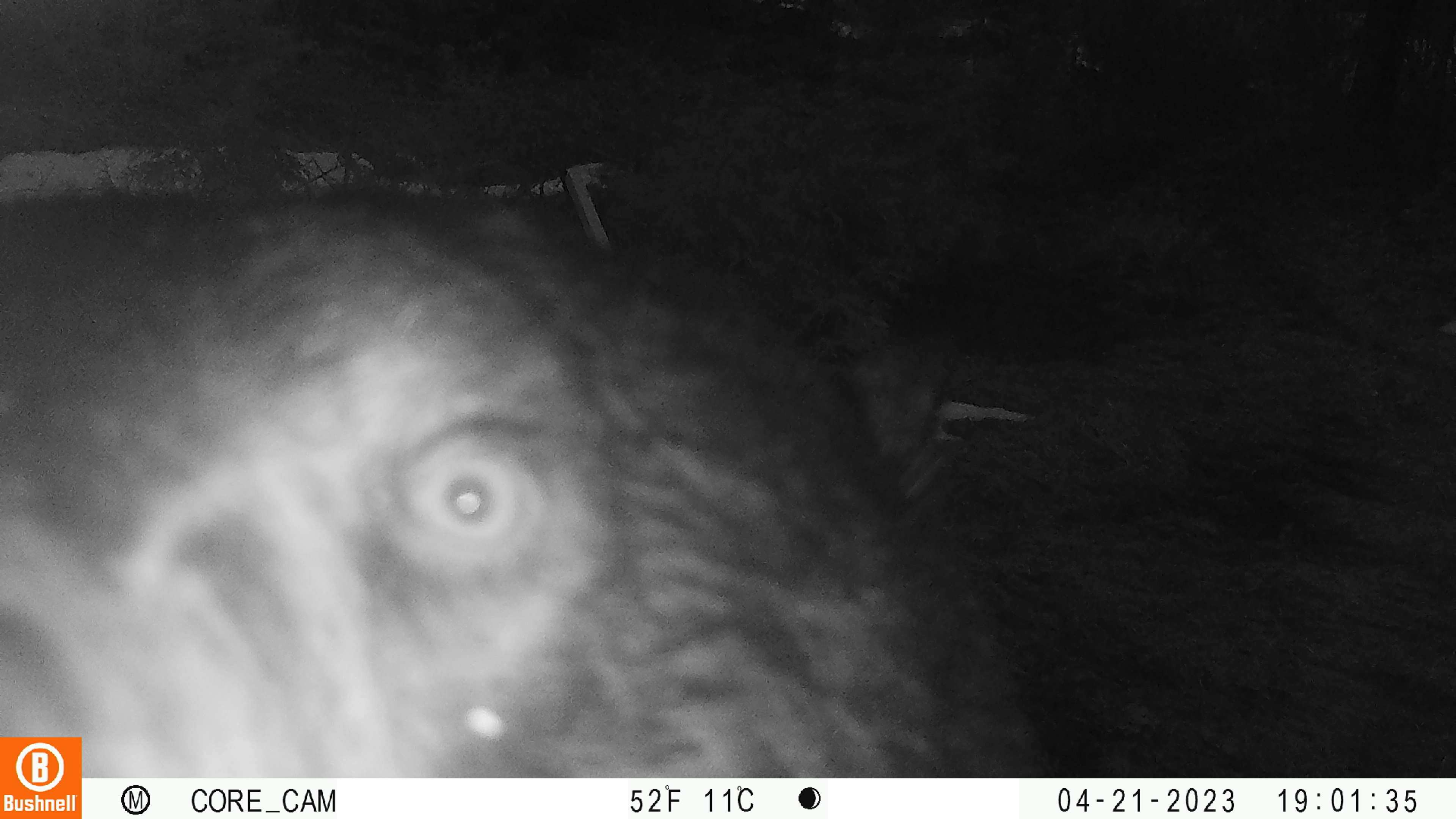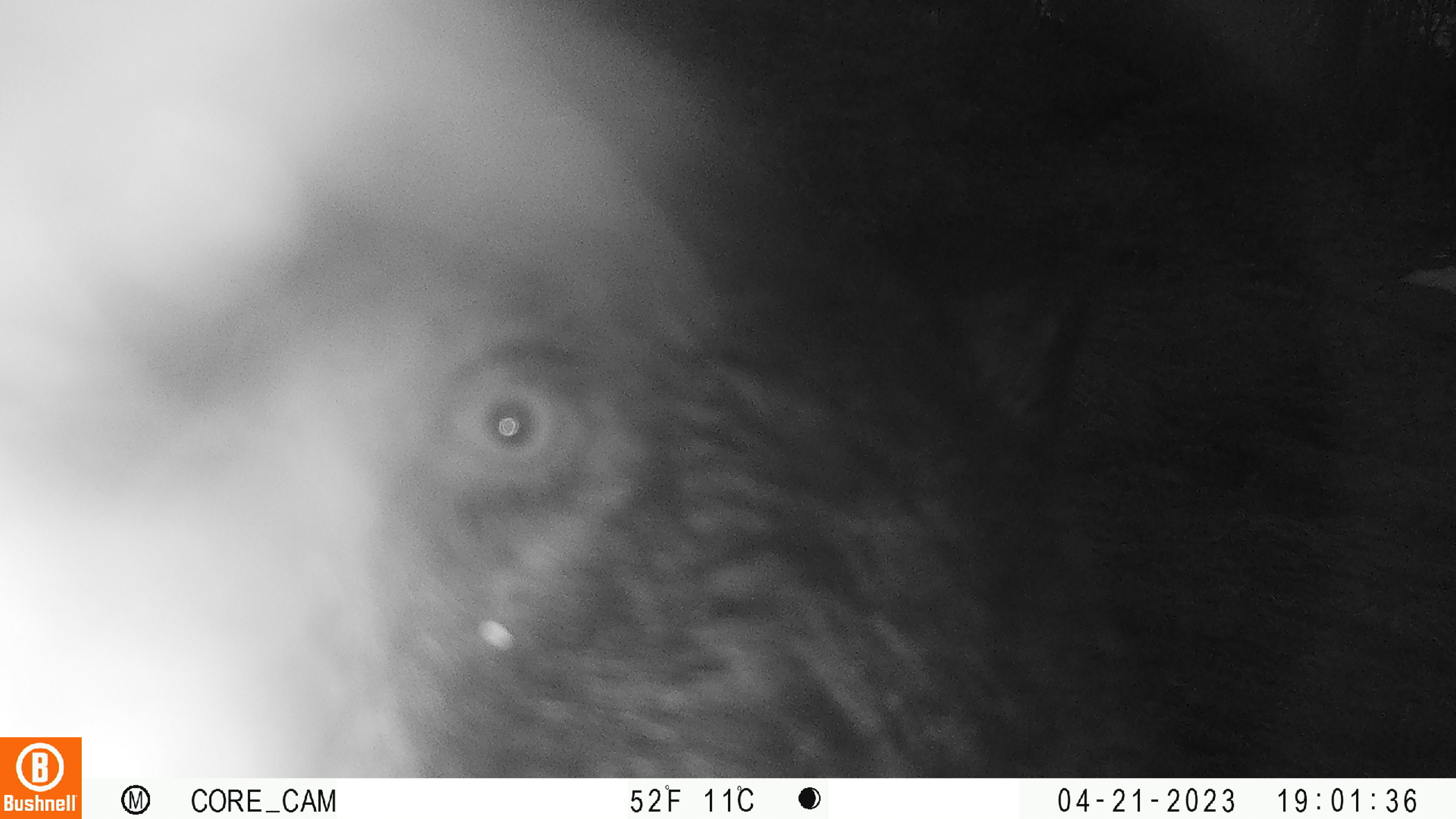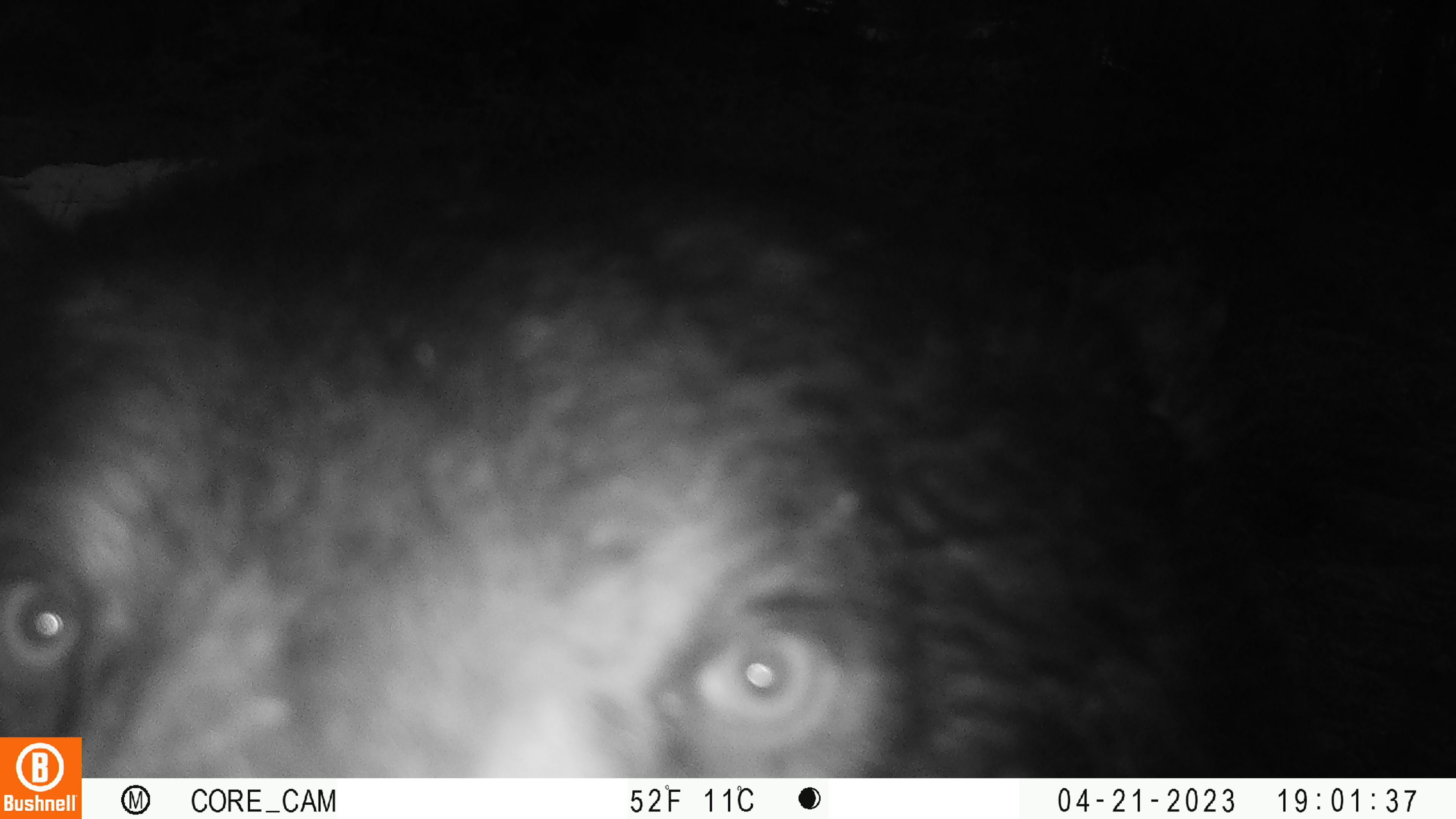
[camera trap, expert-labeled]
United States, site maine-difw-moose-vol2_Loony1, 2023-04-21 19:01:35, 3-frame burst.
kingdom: Animalia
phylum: Chordata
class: Mammalia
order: Carnivora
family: Ursidae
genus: Ursus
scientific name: Ursus americanus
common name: black bear